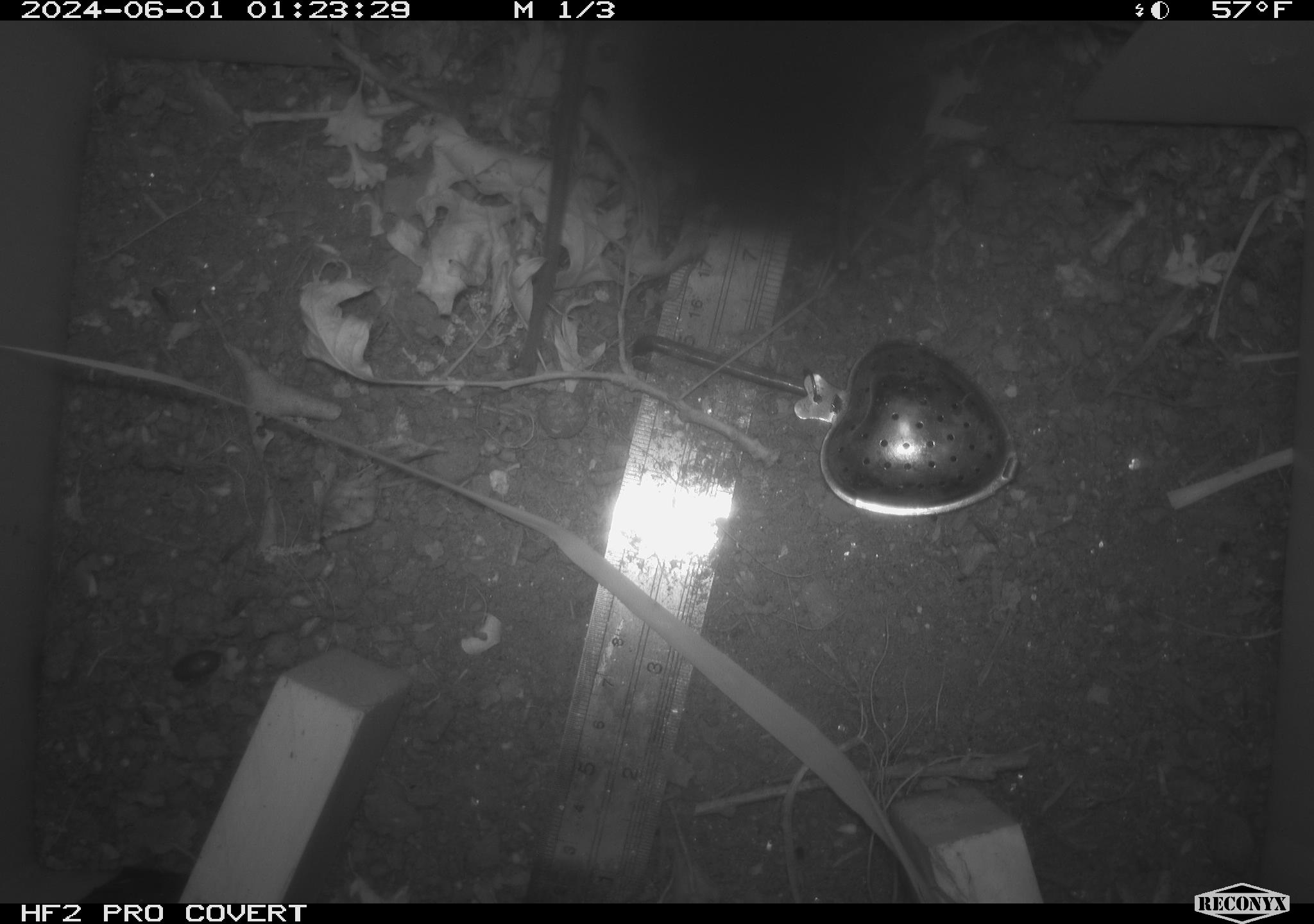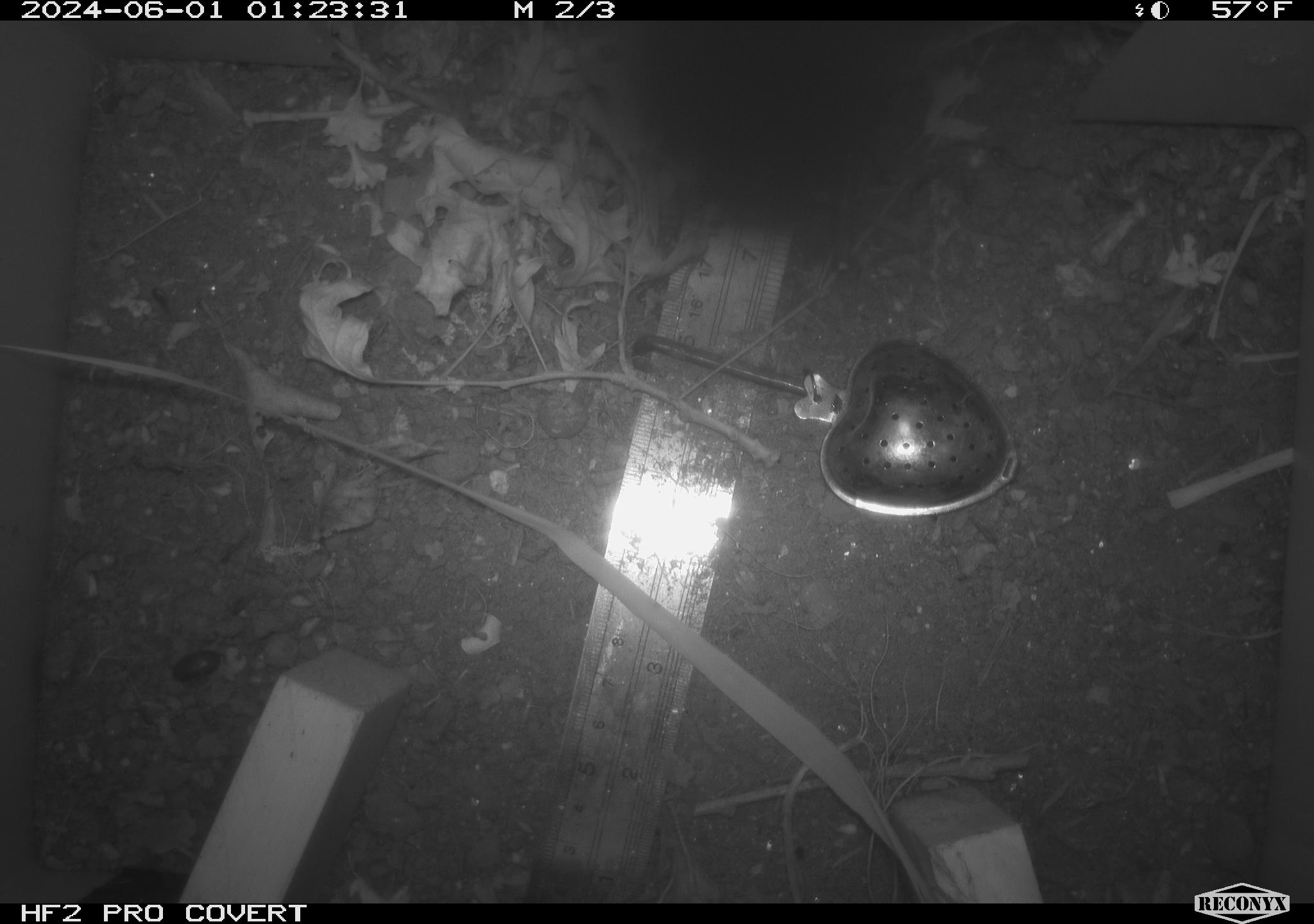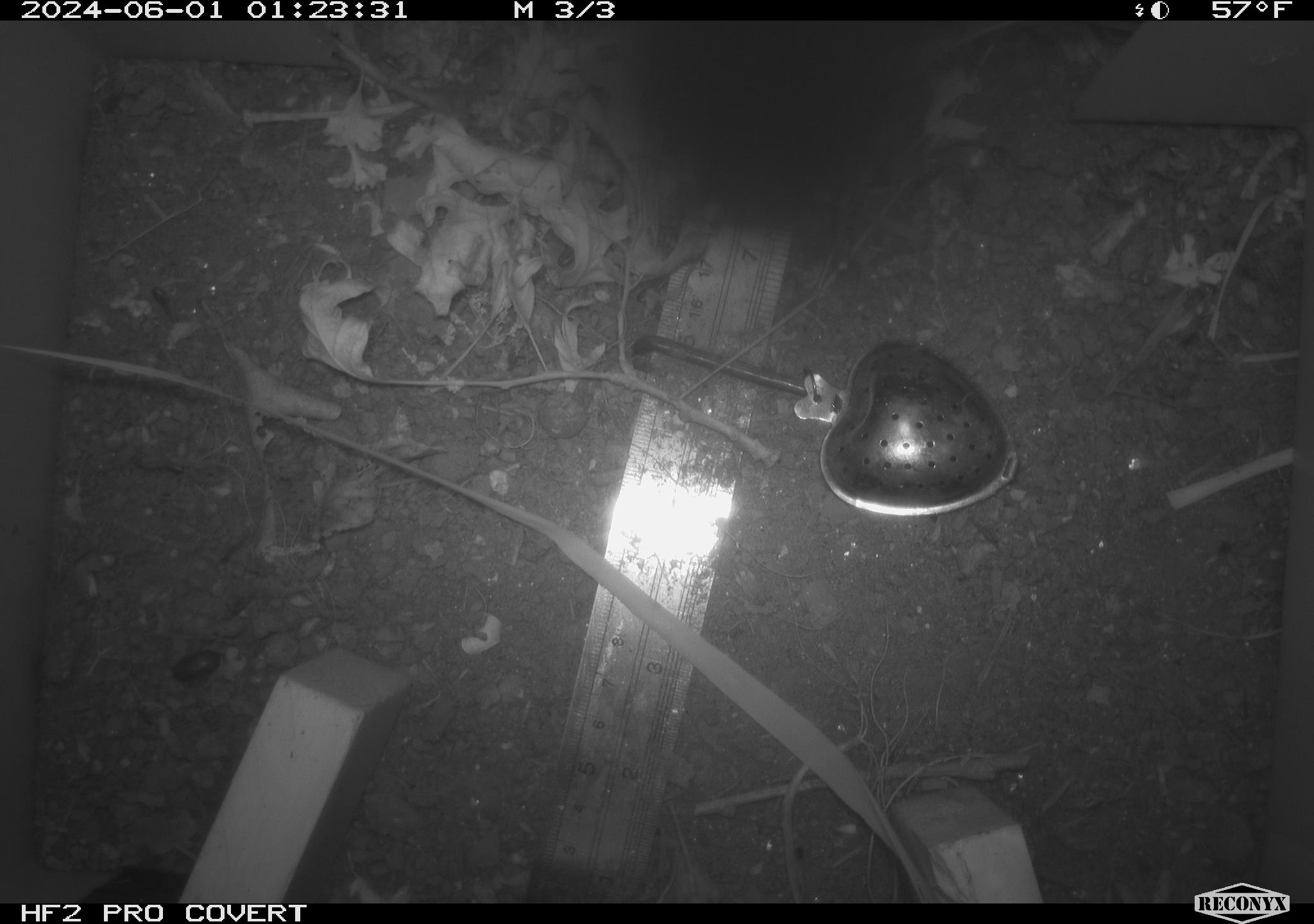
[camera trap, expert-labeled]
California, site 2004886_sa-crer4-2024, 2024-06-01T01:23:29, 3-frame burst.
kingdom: Animalia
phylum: Chordata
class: Mammalia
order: Rodentia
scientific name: Rodentia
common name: mouse species